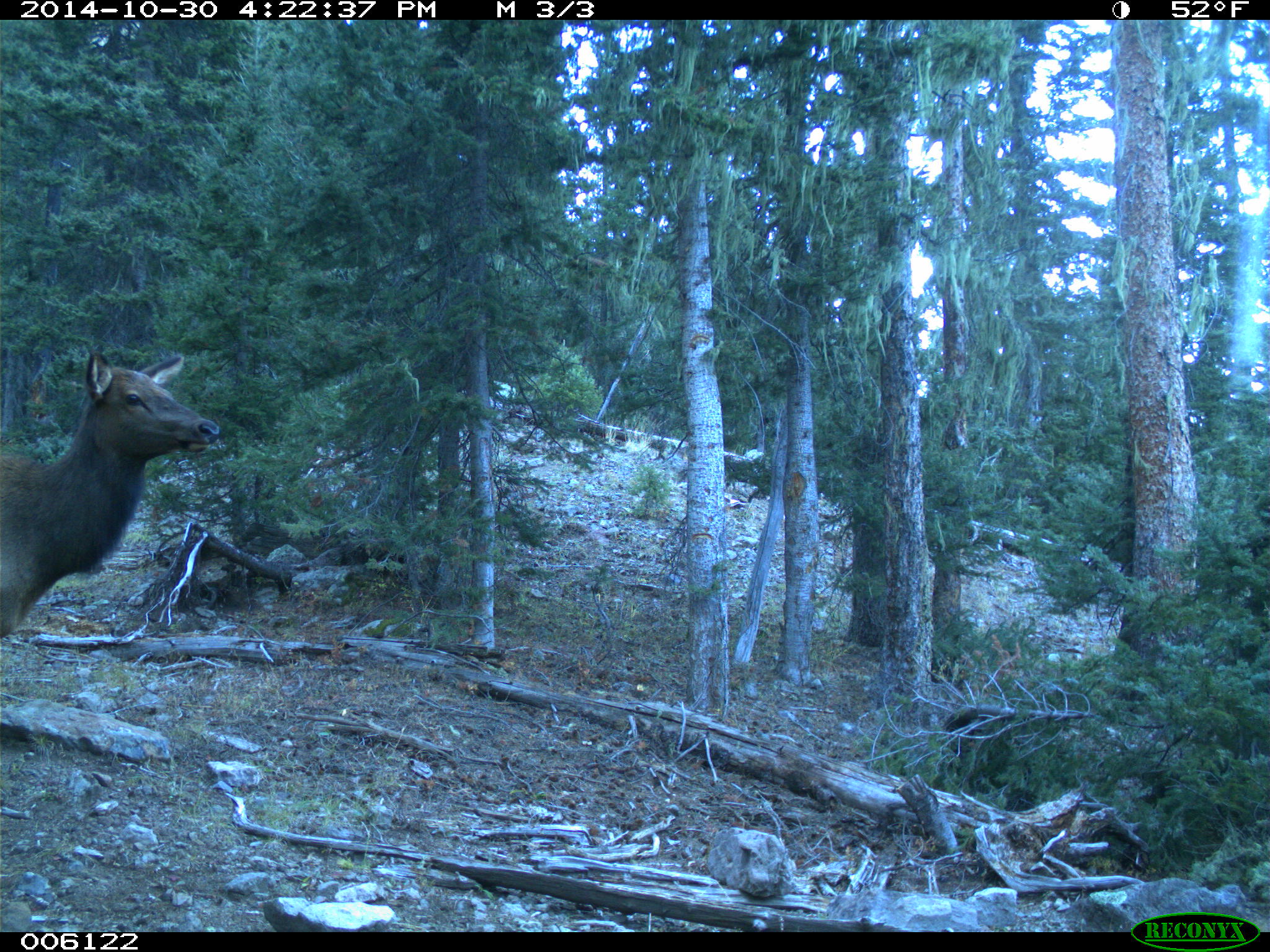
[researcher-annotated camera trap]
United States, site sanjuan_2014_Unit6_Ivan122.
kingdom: Animalia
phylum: Chordata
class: Mammalia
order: Artiodactyla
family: Cervidae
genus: Cervus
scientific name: Cervus elaphus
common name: red deer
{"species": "Cervus elaphus (red deer)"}